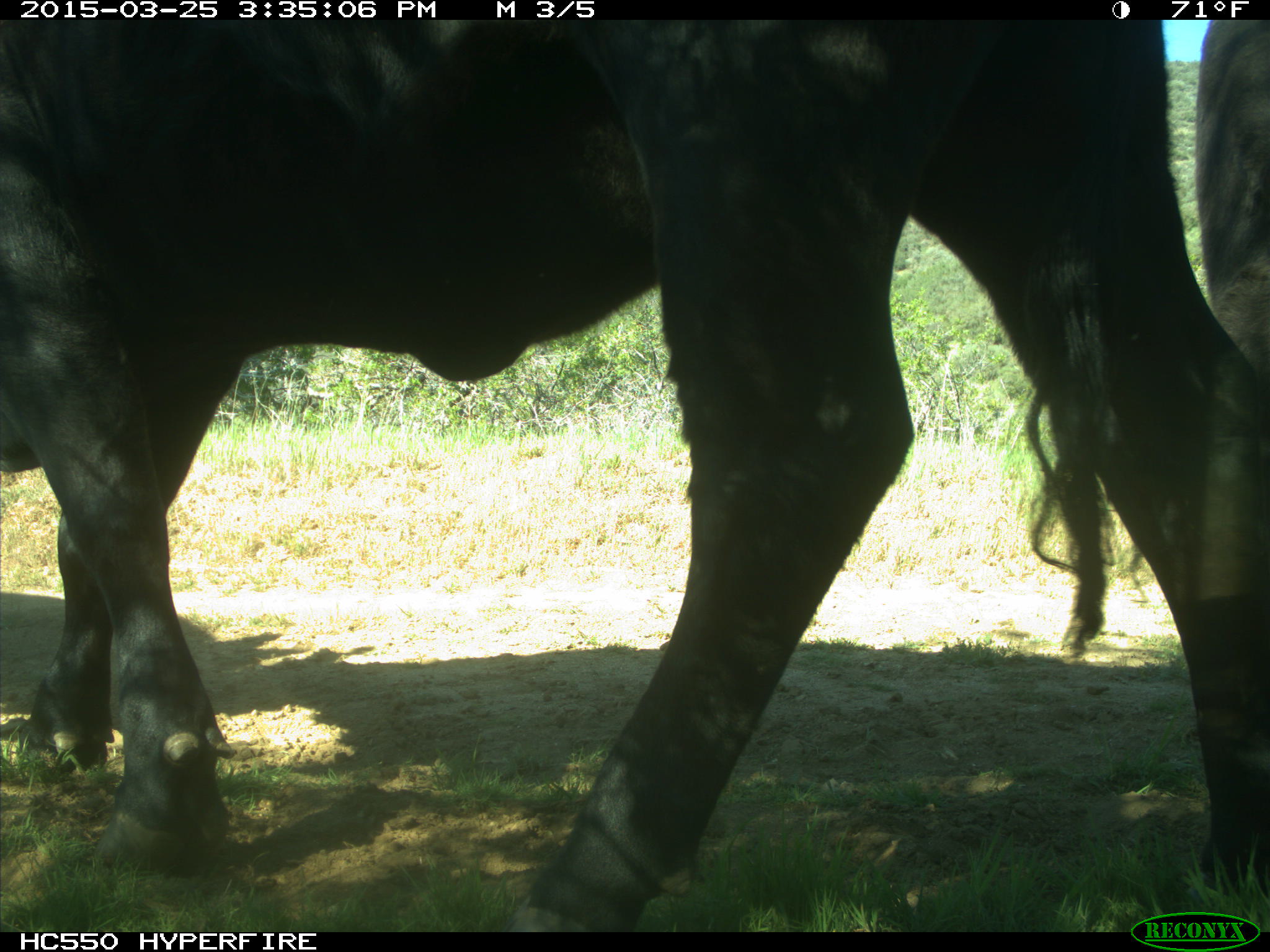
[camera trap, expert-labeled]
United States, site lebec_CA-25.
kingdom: Animalia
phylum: Chordata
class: Mammalia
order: Artiodactyla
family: Bovidae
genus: Bos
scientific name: Bos taurus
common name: domestic cow